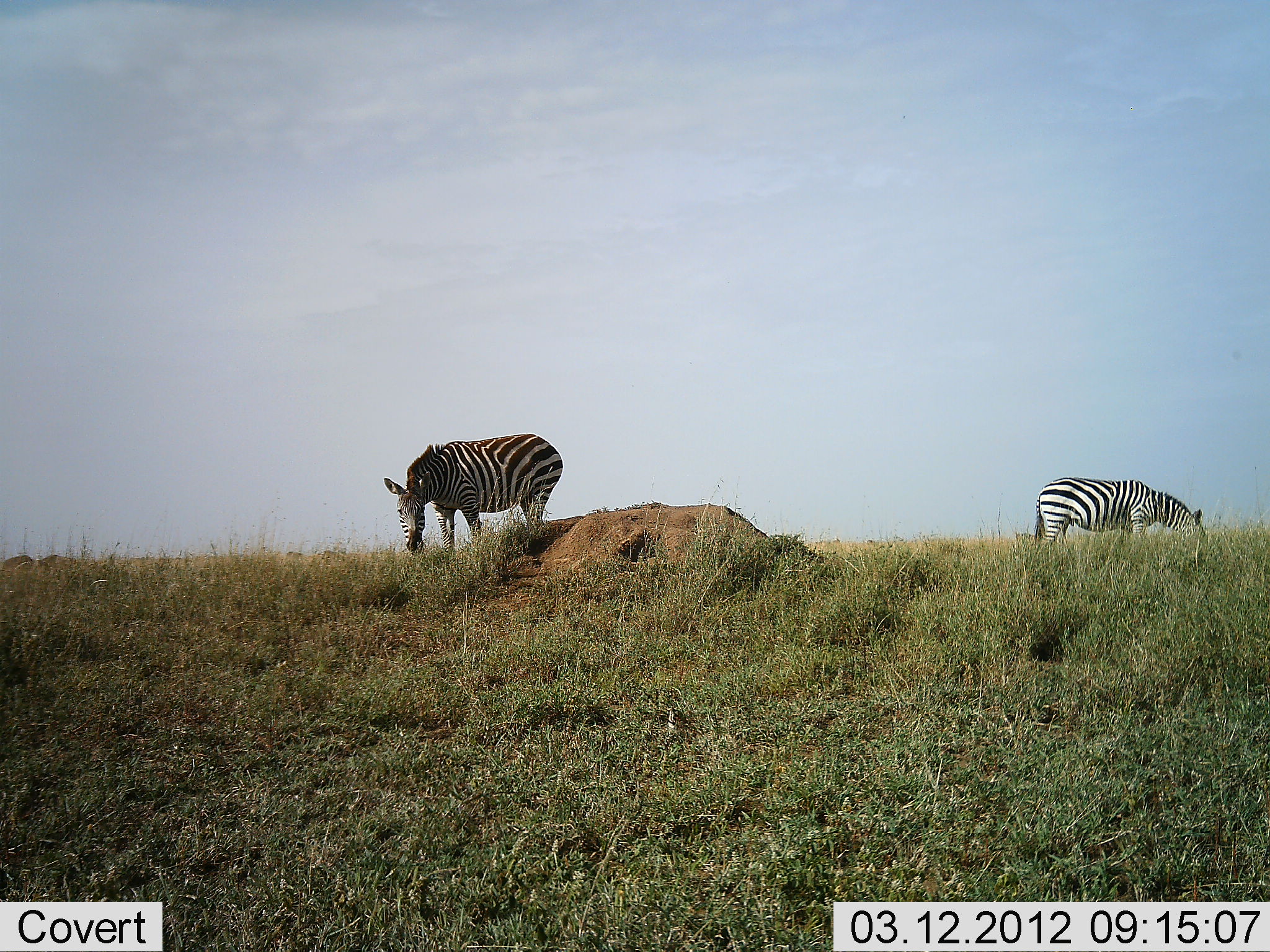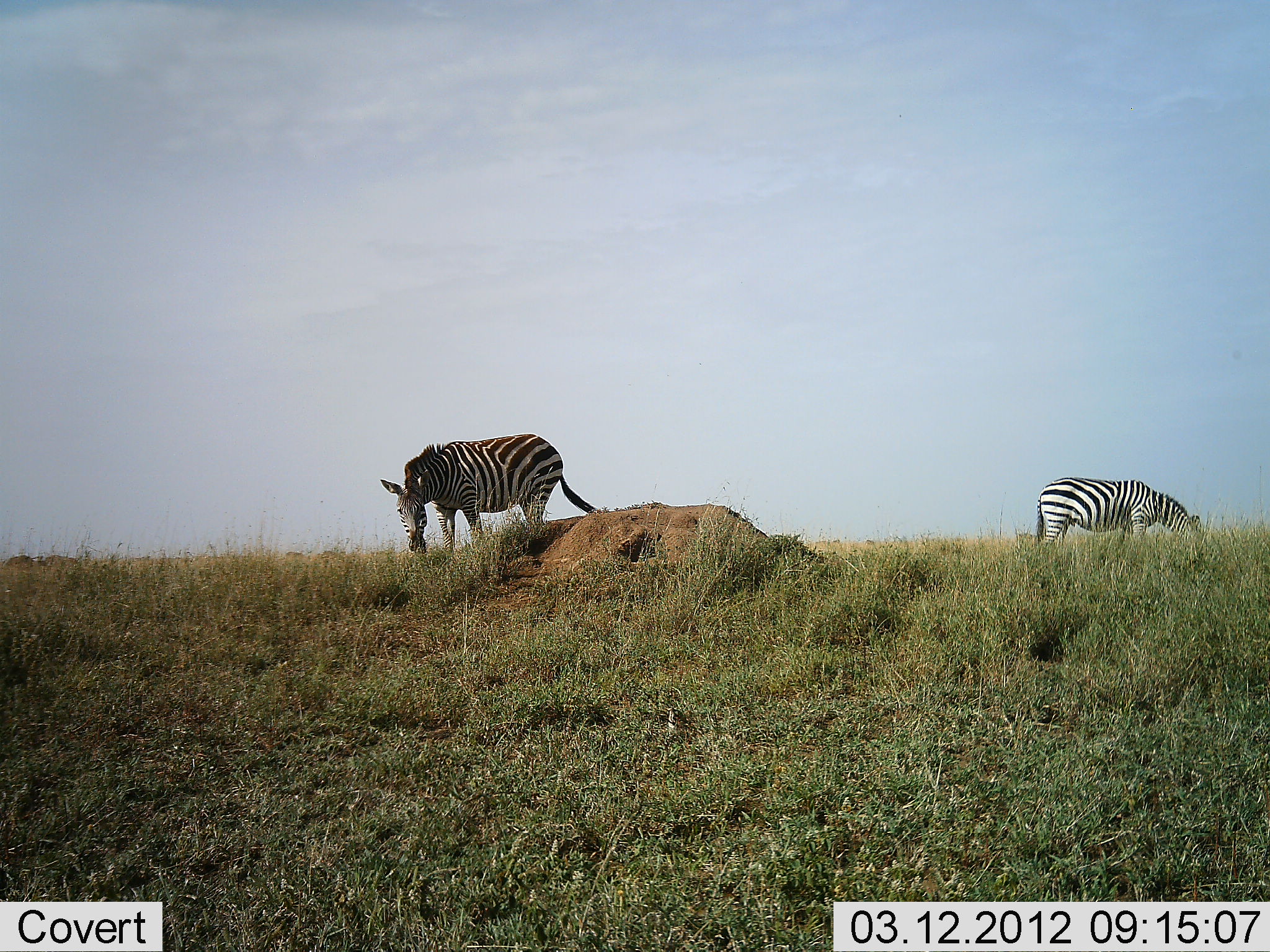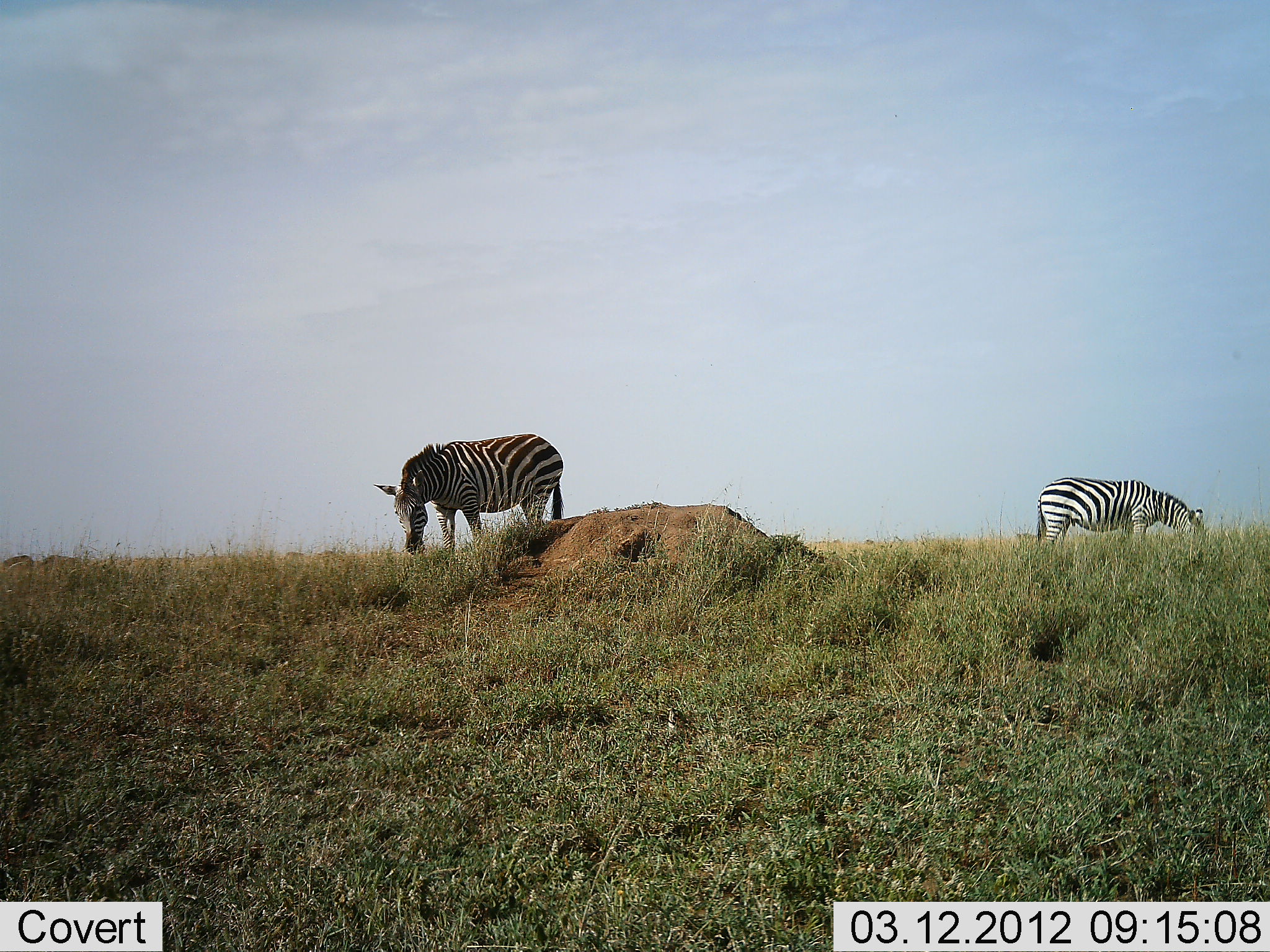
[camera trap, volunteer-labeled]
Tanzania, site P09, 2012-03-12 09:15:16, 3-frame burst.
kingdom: Animalia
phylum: Chordata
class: Mammalia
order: Perissodactyla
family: Equidae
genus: Equus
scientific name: Equus quagga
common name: plains zebra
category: zebra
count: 2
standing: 19%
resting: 10%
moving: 0%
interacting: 5%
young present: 0%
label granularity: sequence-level